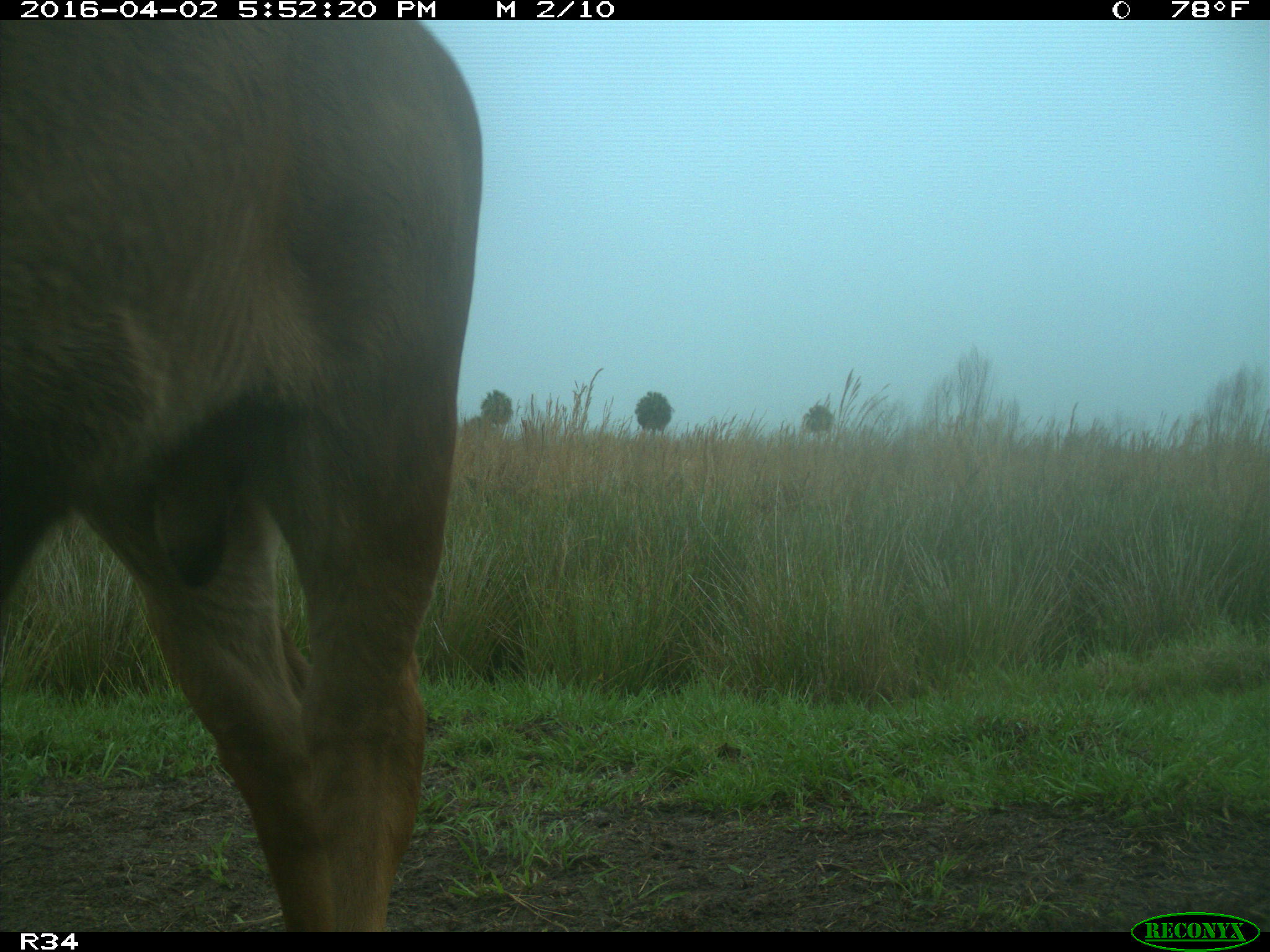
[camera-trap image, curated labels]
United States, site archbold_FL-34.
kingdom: Animalia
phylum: Chordata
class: Mammalia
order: Artiodactyla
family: Bovidae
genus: Bos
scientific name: Bos taurus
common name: domestic cow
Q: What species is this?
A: Bos taurus (domestic cow).